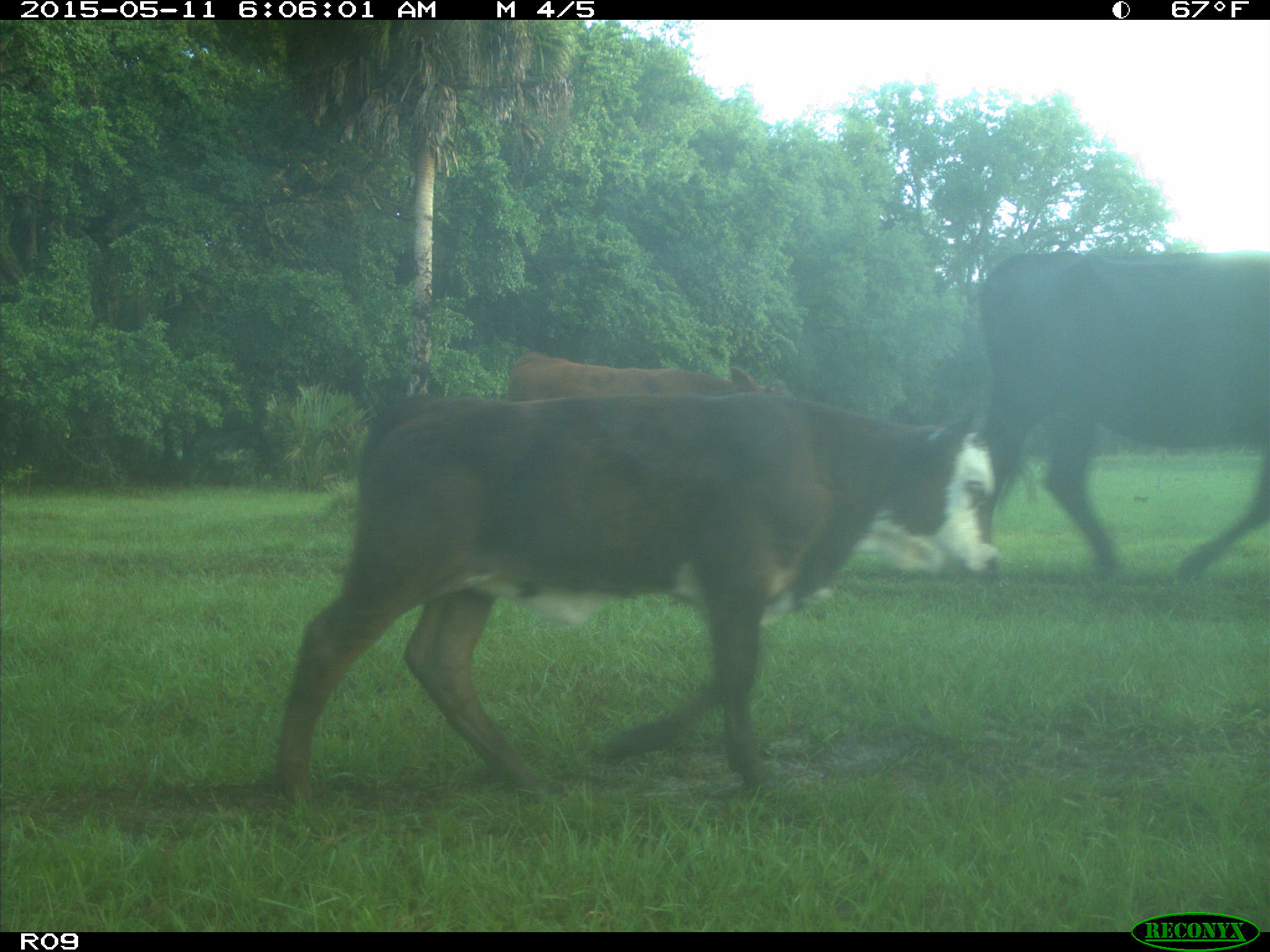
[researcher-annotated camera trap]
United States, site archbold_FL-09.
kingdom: Animalia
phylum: Chordata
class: Mammalia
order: Artiodactyla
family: Bovidae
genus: Bos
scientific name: Bos taurus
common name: domestic cow